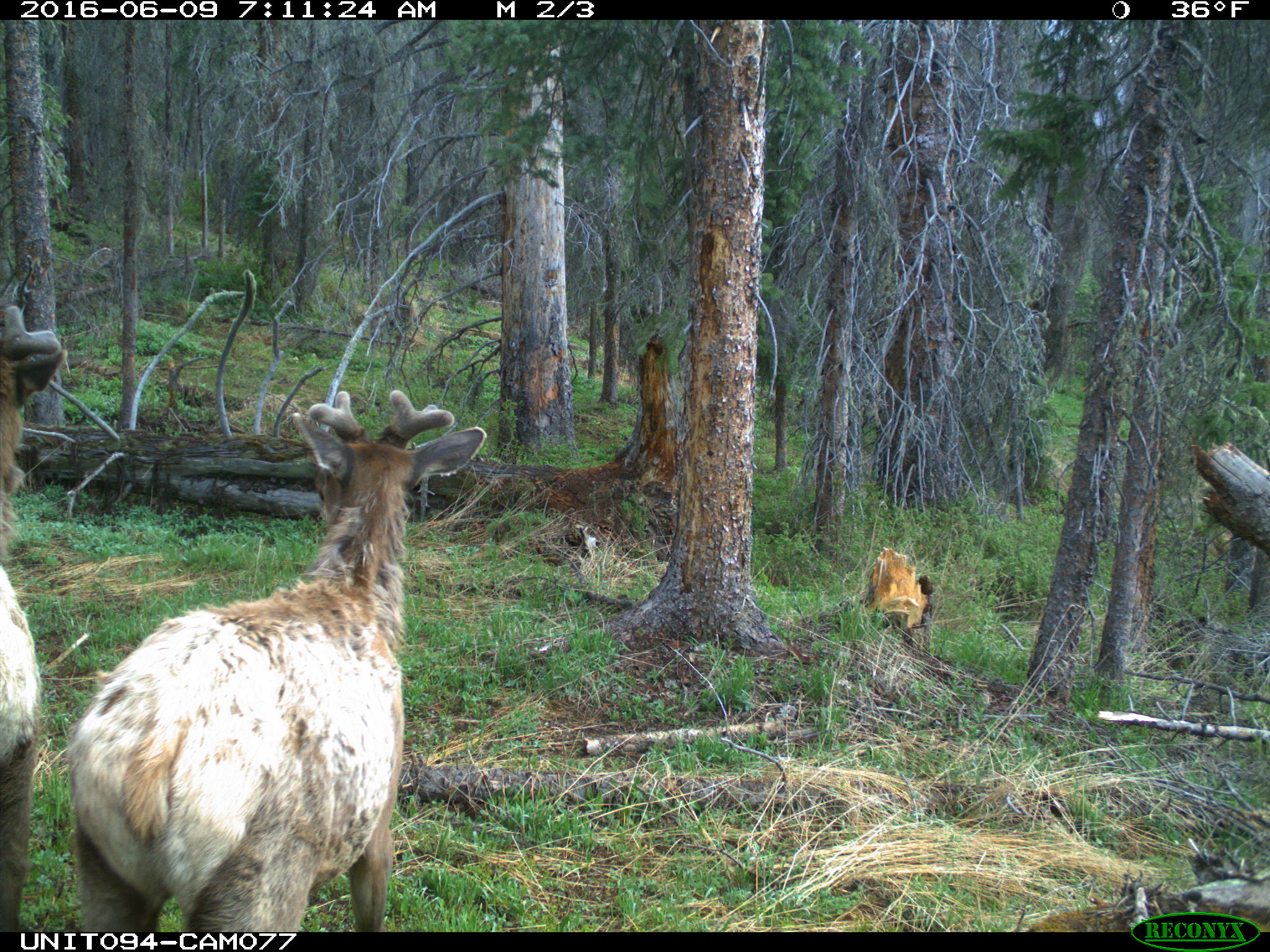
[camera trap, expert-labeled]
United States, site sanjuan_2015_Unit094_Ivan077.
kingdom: Animalia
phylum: Chordata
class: Mammalia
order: Artiodactyla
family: Cervidae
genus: Cervus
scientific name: Cervus elaphus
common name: red deer